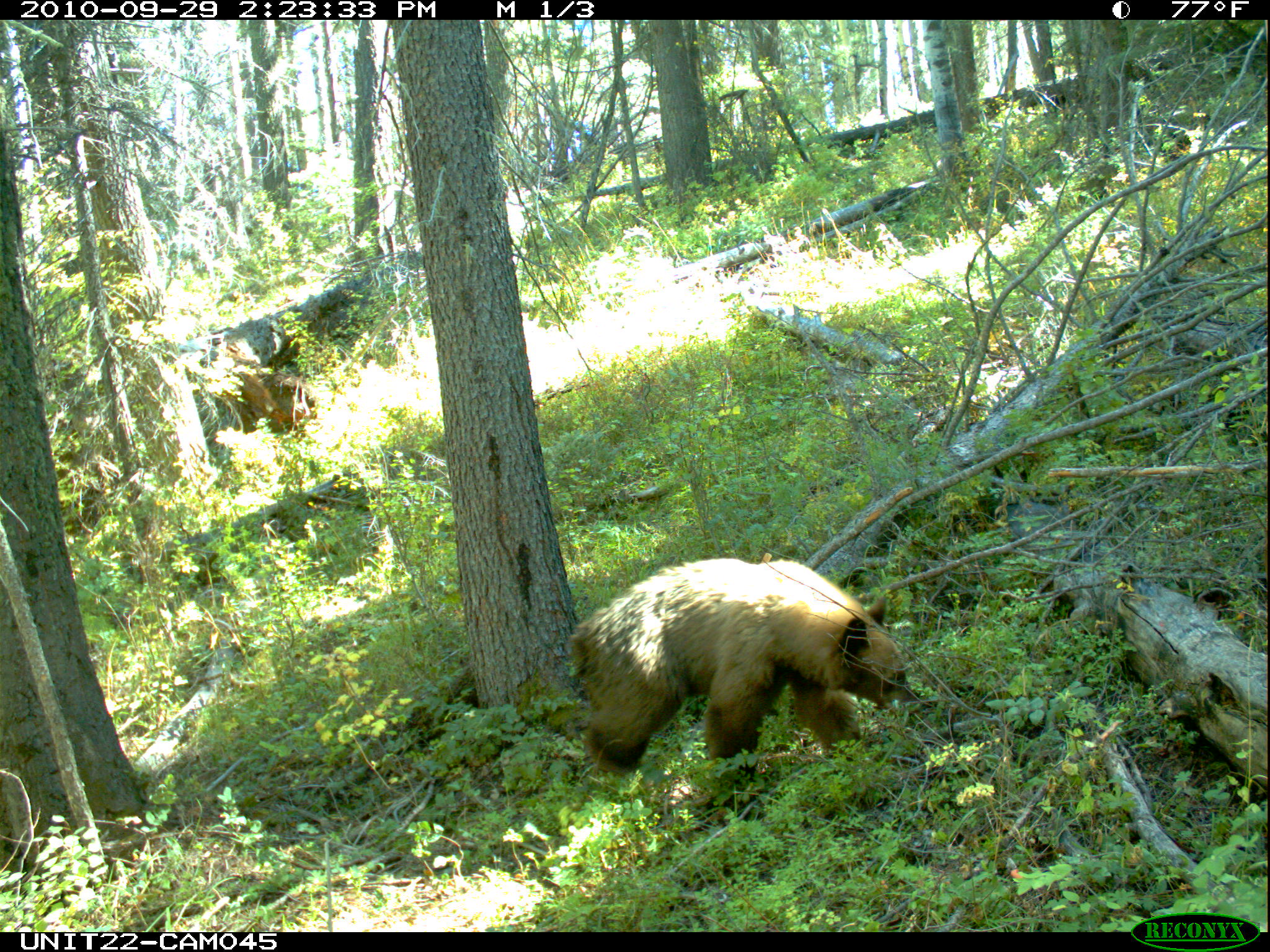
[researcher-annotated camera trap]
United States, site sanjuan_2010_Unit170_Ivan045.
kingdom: Animalia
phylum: Chordata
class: Mammalia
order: Carnivora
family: Ursidae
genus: Ursus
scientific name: Ursus americanus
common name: american black bear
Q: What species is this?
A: Ursus americanus (american black bear).